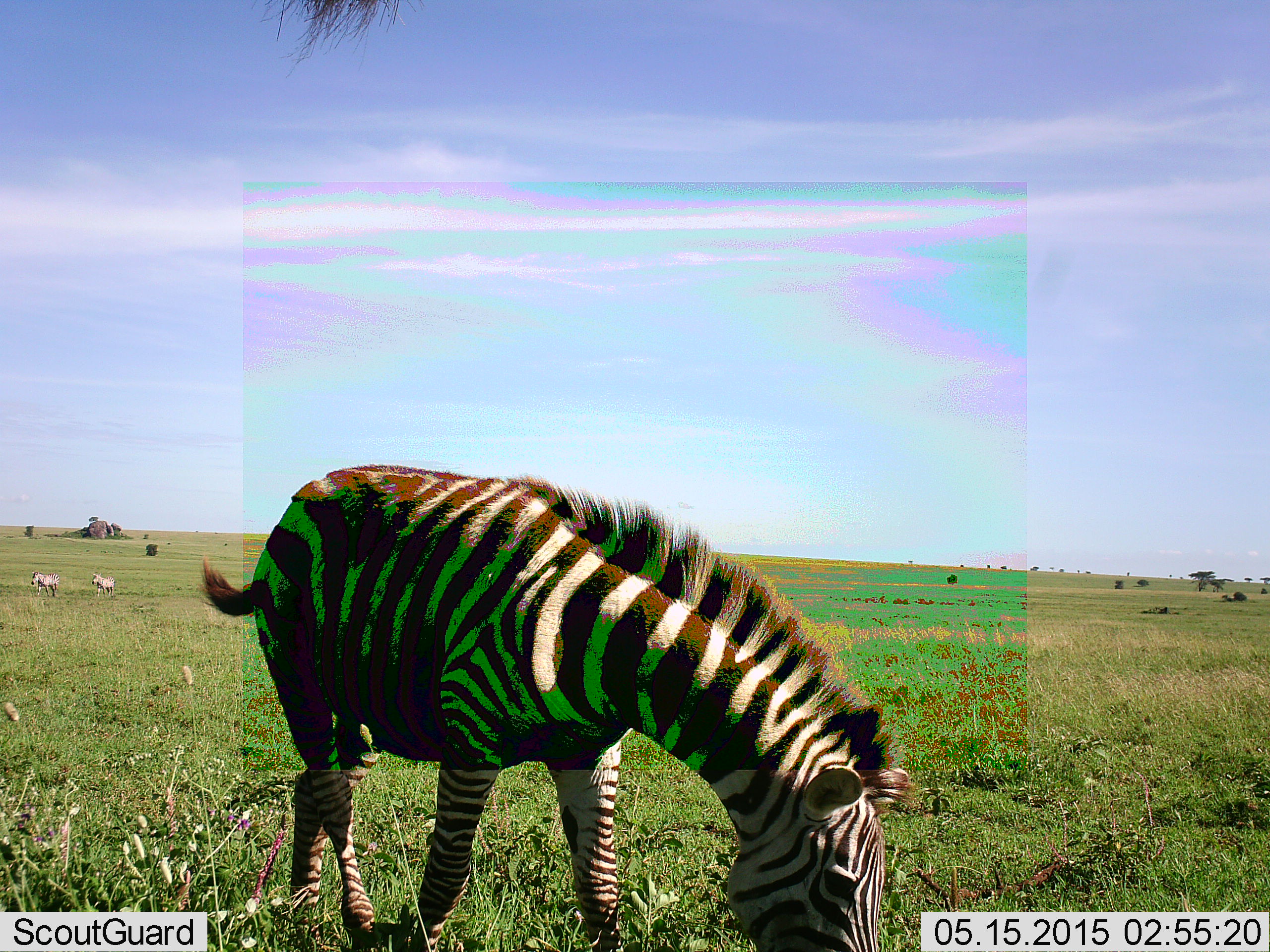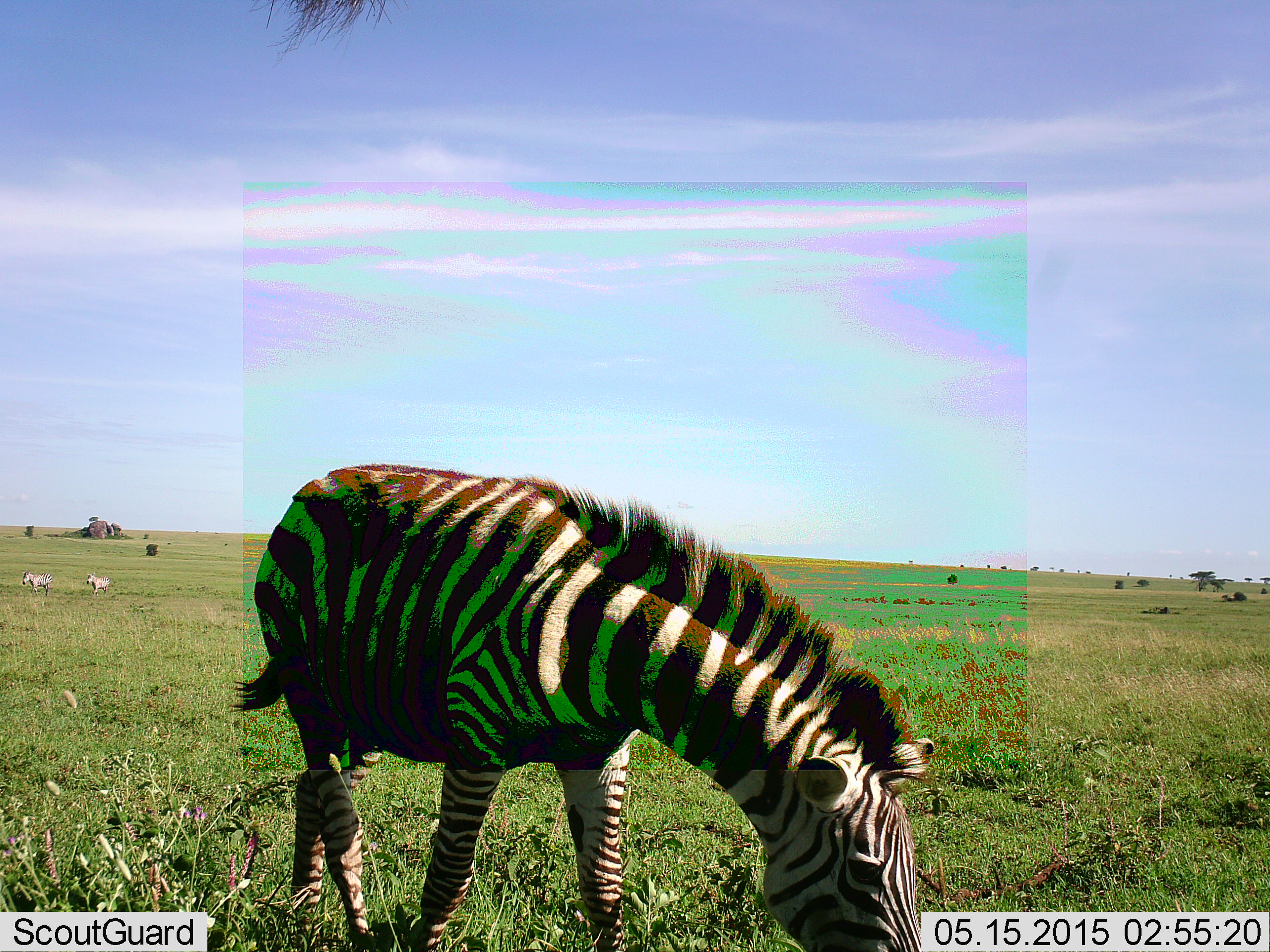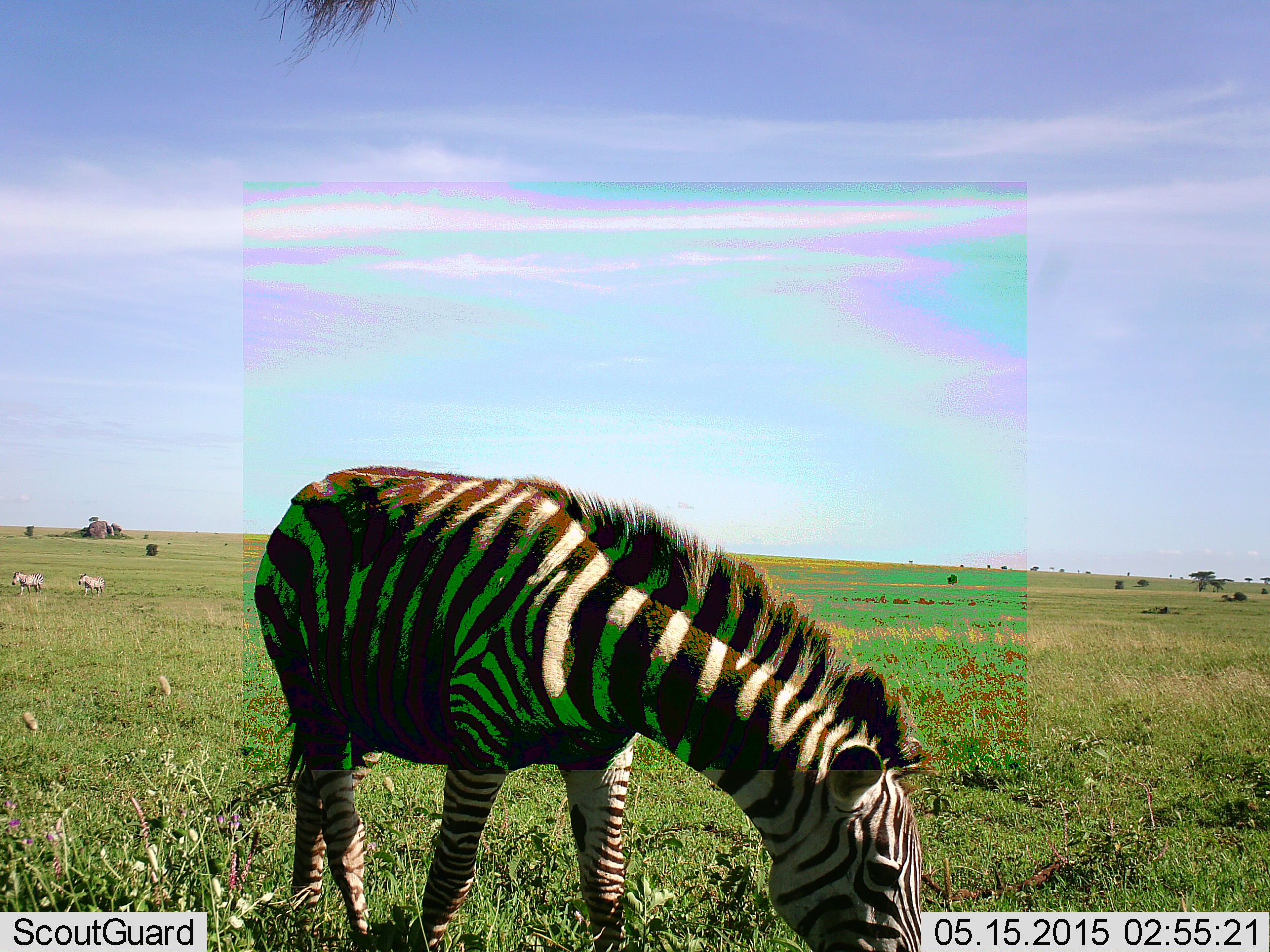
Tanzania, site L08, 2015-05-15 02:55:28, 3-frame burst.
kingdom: Animalia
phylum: Chordata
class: Mammalia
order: Perissodactyla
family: Equidae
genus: Equus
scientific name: Equus quagga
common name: plains zebra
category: zebra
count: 1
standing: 20%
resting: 0%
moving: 40%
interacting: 0%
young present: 0%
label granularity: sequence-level